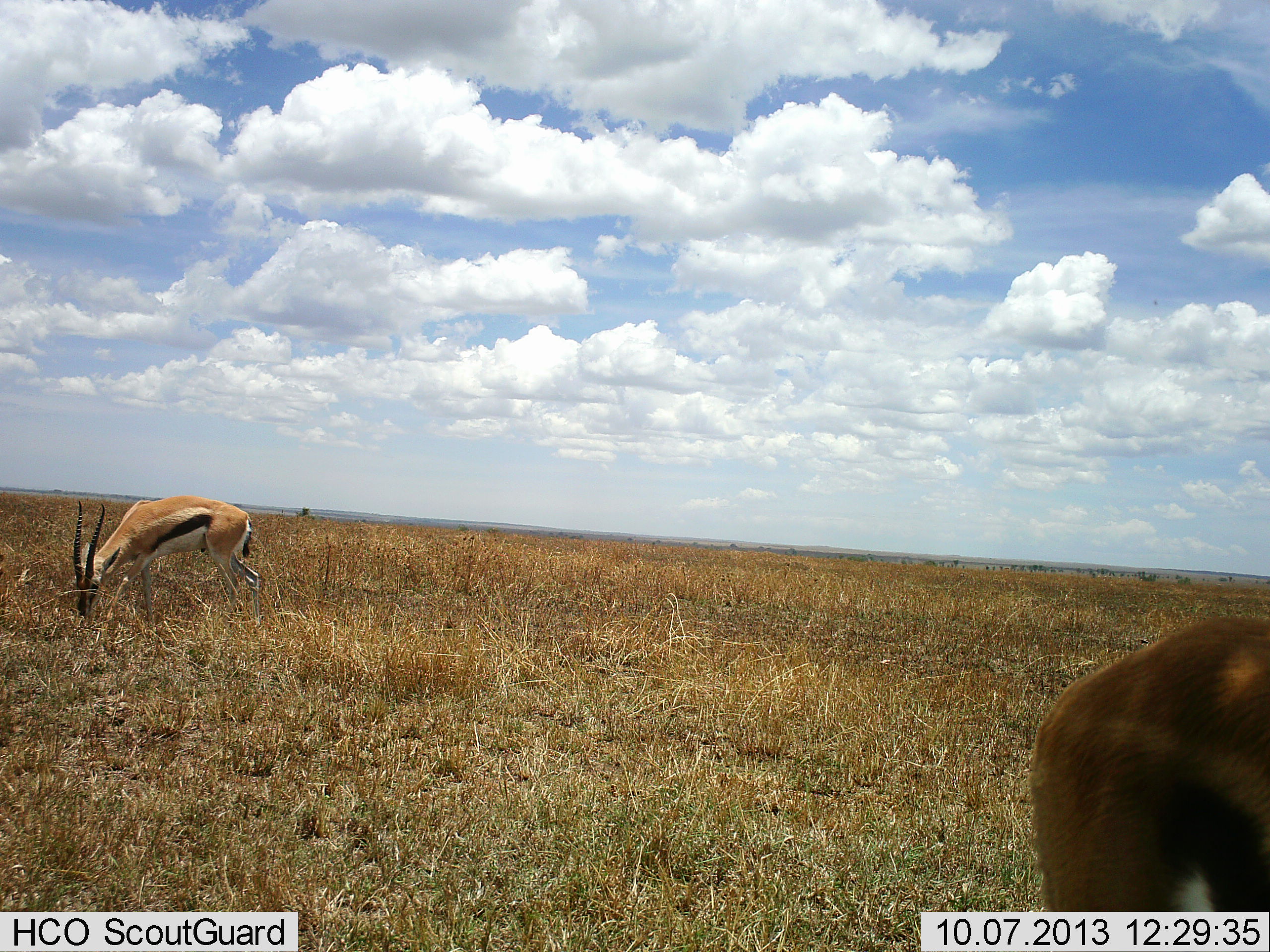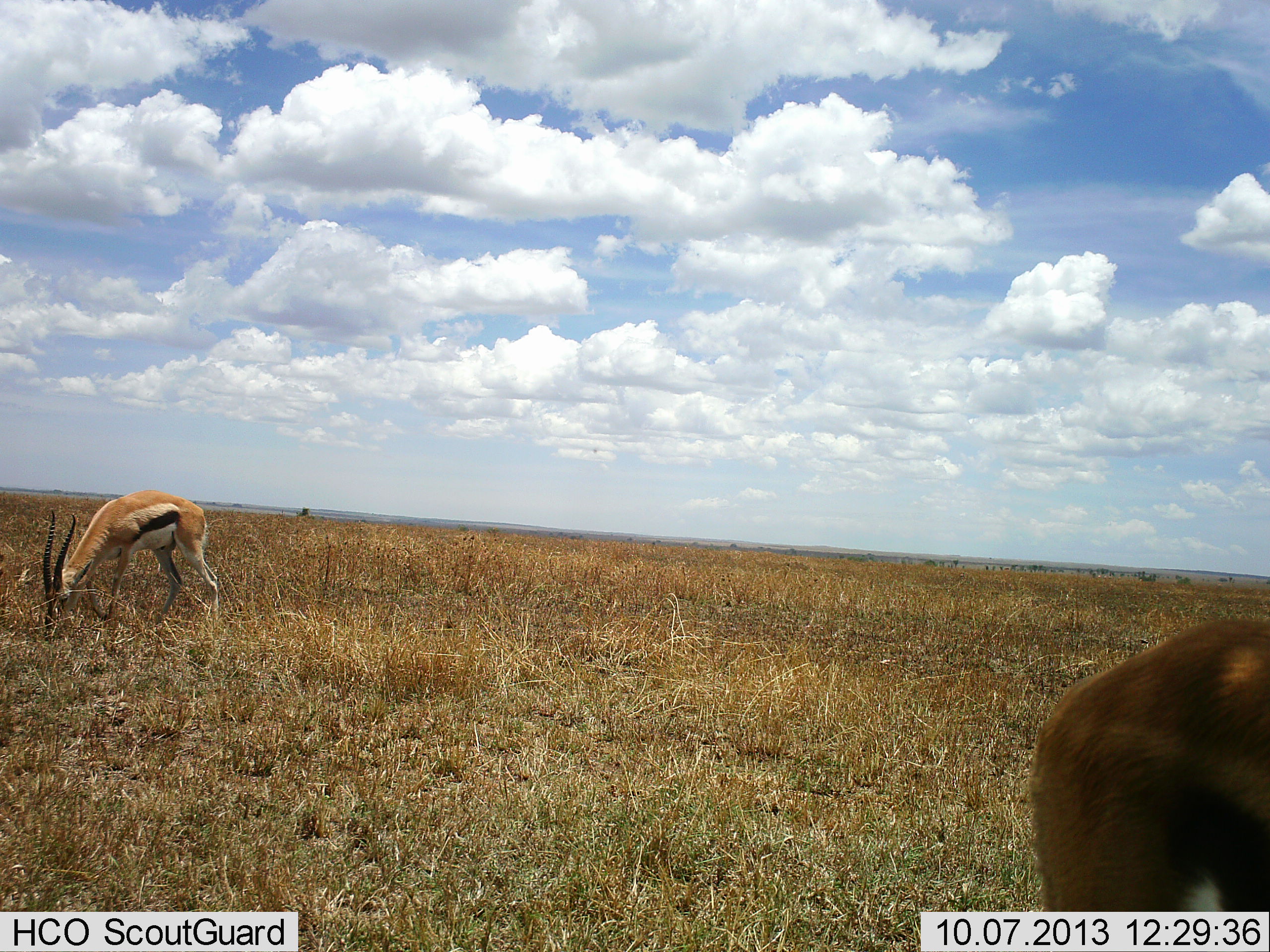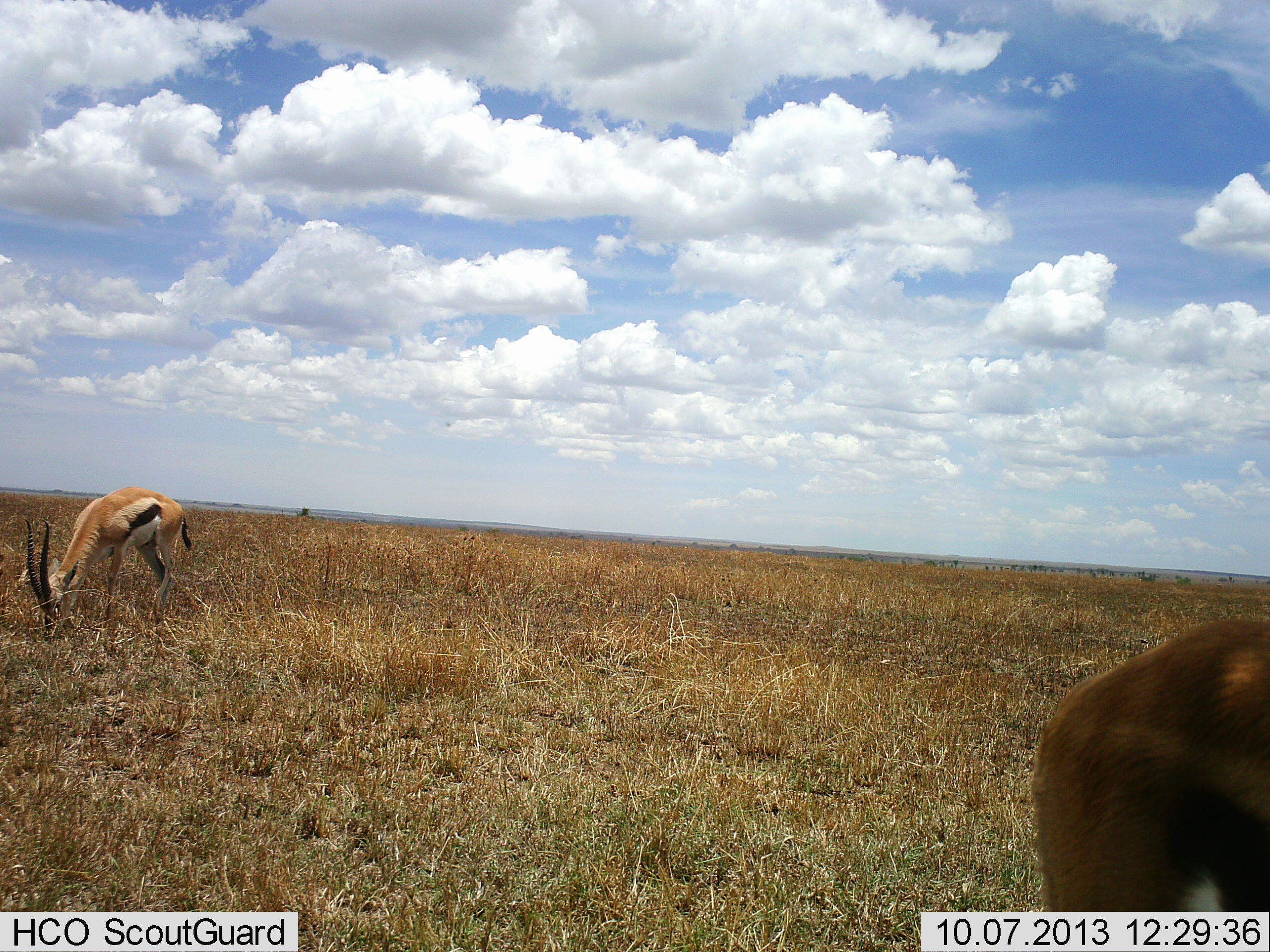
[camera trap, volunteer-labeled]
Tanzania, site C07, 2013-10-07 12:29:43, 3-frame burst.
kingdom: Animalia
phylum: Chordata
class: Mammalia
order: Artiodactyla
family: Bovidae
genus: Eudorcas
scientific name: Eudorcas thomsonii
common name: thomson's gazelle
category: gazellethomsons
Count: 2.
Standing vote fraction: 28%.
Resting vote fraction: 0%.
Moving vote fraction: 9%.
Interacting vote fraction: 0%.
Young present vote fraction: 0%.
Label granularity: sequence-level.